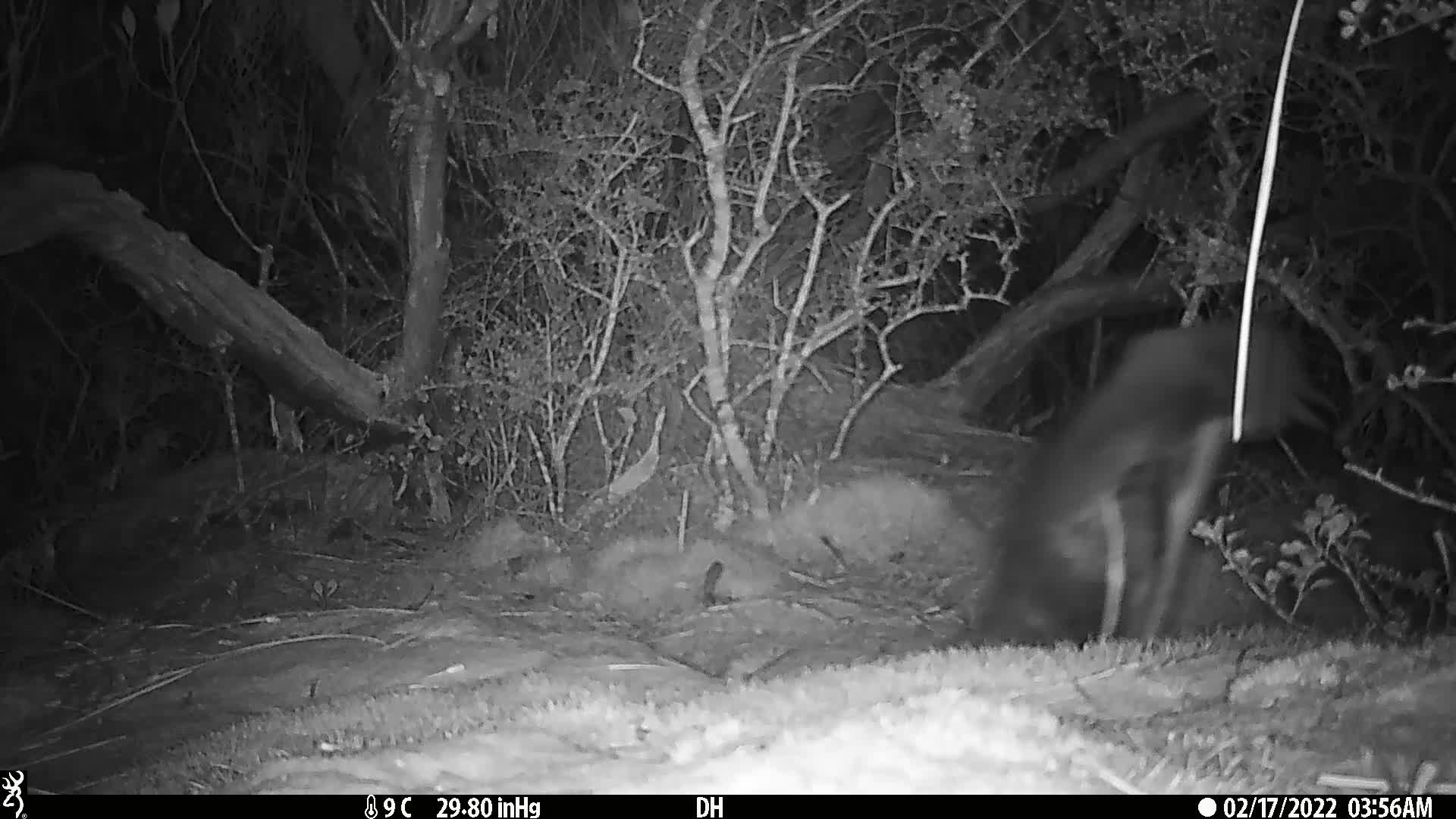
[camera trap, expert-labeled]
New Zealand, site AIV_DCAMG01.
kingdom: Animalia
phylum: Chordata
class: Aves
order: Sphenisciformes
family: Spheniscidae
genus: Megadyptes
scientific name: Megadyptes antipodes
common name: yellow-eyed penguin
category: yellow eyed penguin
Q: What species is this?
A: Yellow eyed penguin (yellow-eyed penguin) (Megadyptes antipodes).